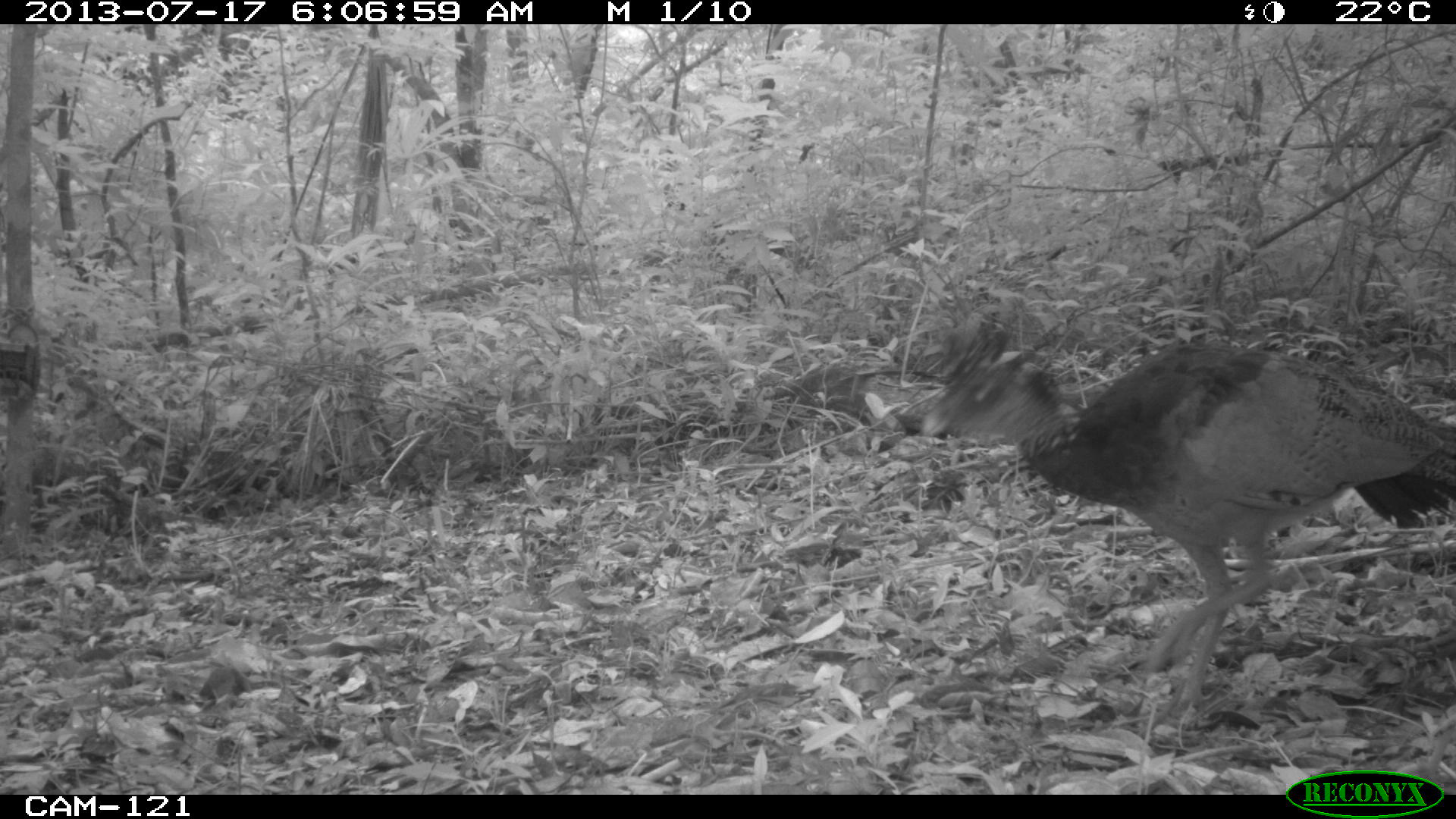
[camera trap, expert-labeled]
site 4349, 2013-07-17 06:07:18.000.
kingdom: Animalia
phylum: Chordata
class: Aves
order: Galliformes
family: Cracidae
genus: Crax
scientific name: Crax rubra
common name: great curassow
Crax rubra (great curassow), count 1, sex female.